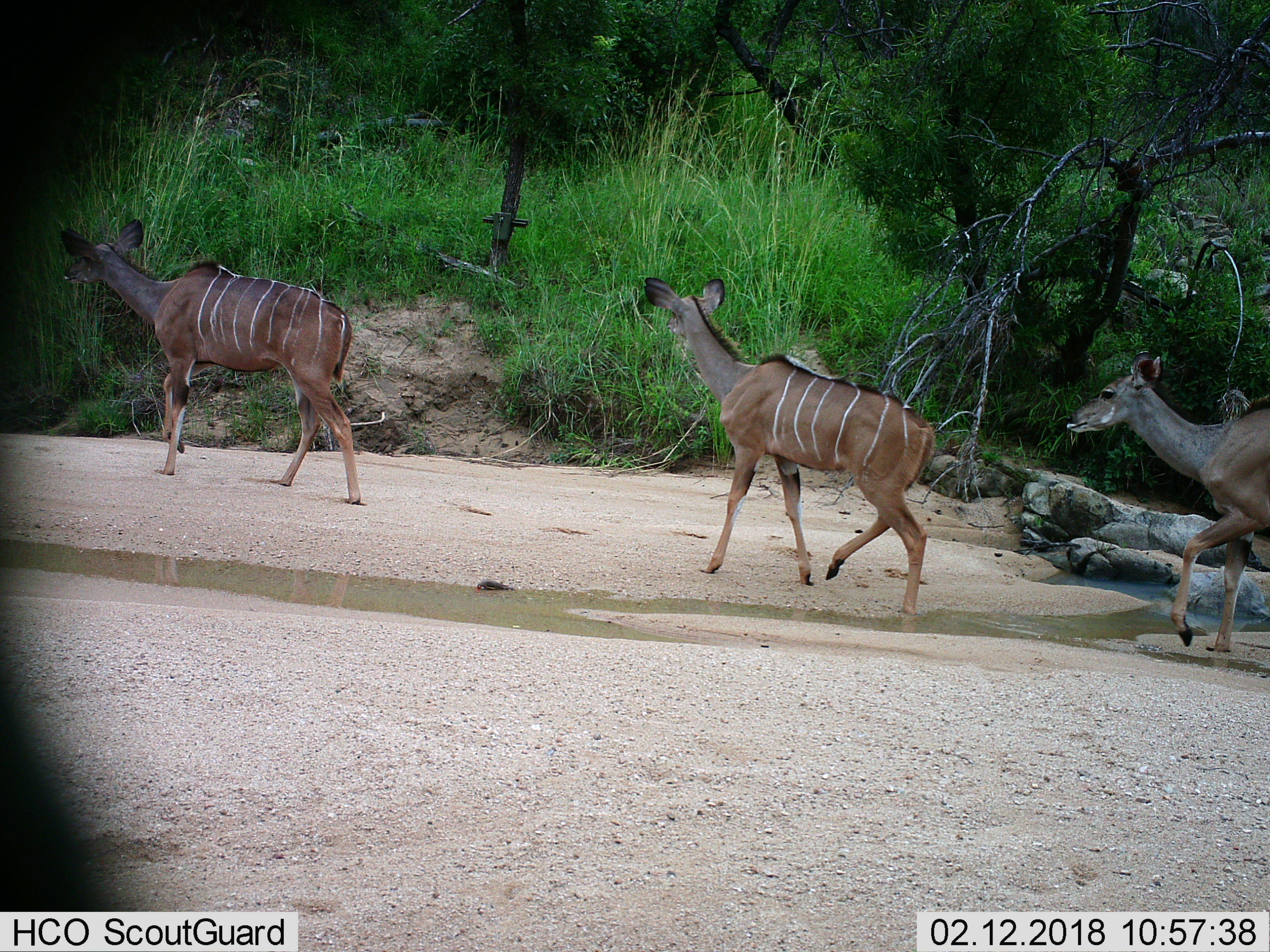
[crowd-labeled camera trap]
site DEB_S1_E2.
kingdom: Animalia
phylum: Chordata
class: Mammalia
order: Artiodactyla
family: Bovidae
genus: Tragelaphus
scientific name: Tragelaphus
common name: kudu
Kudu (Tragelaphus), count 3. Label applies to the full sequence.